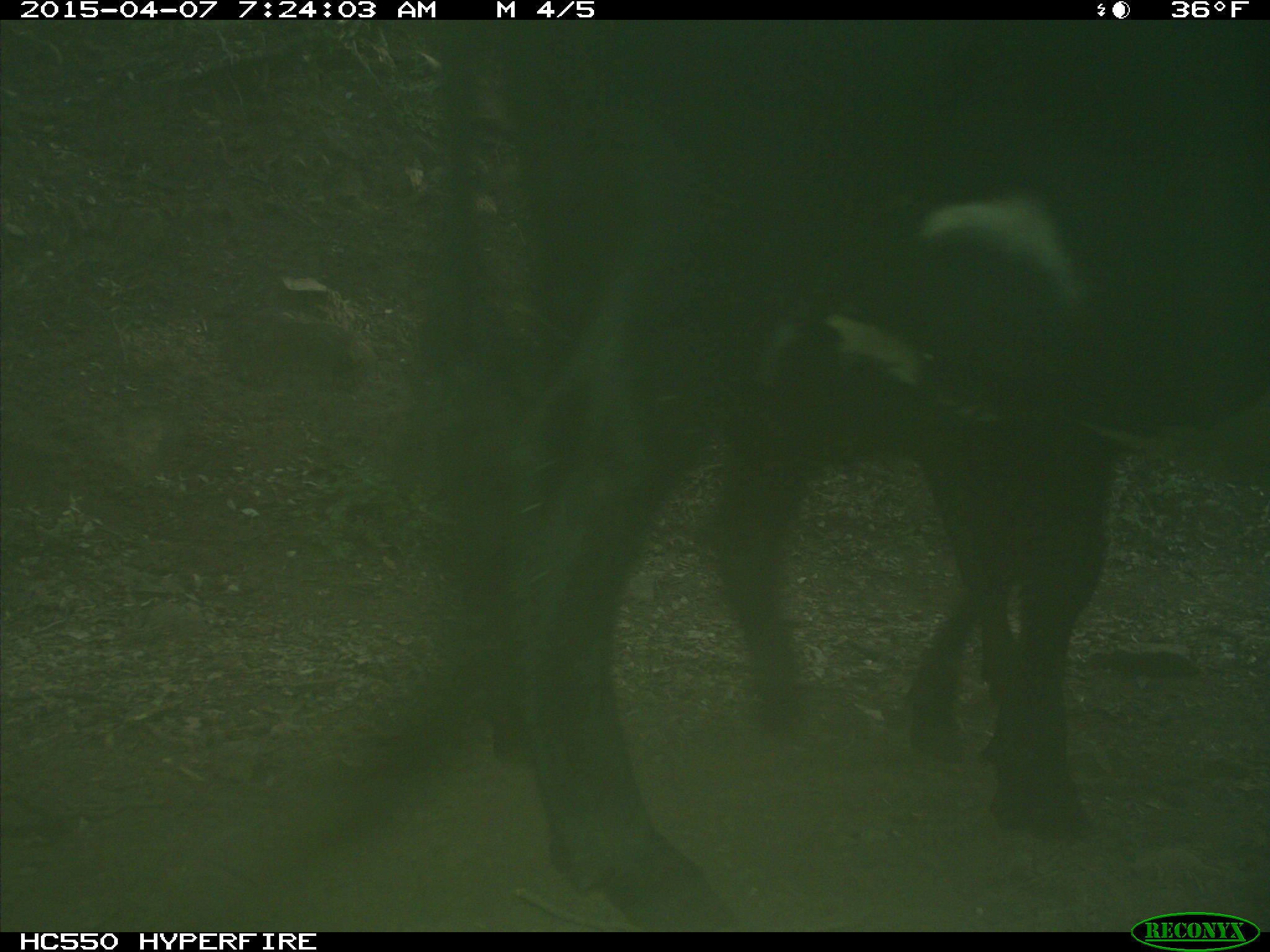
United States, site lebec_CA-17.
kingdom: Animalia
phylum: Chordata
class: Mammalia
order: Artiodactyla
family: Bovidae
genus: Bos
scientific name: Bos taurus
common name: domestic cow